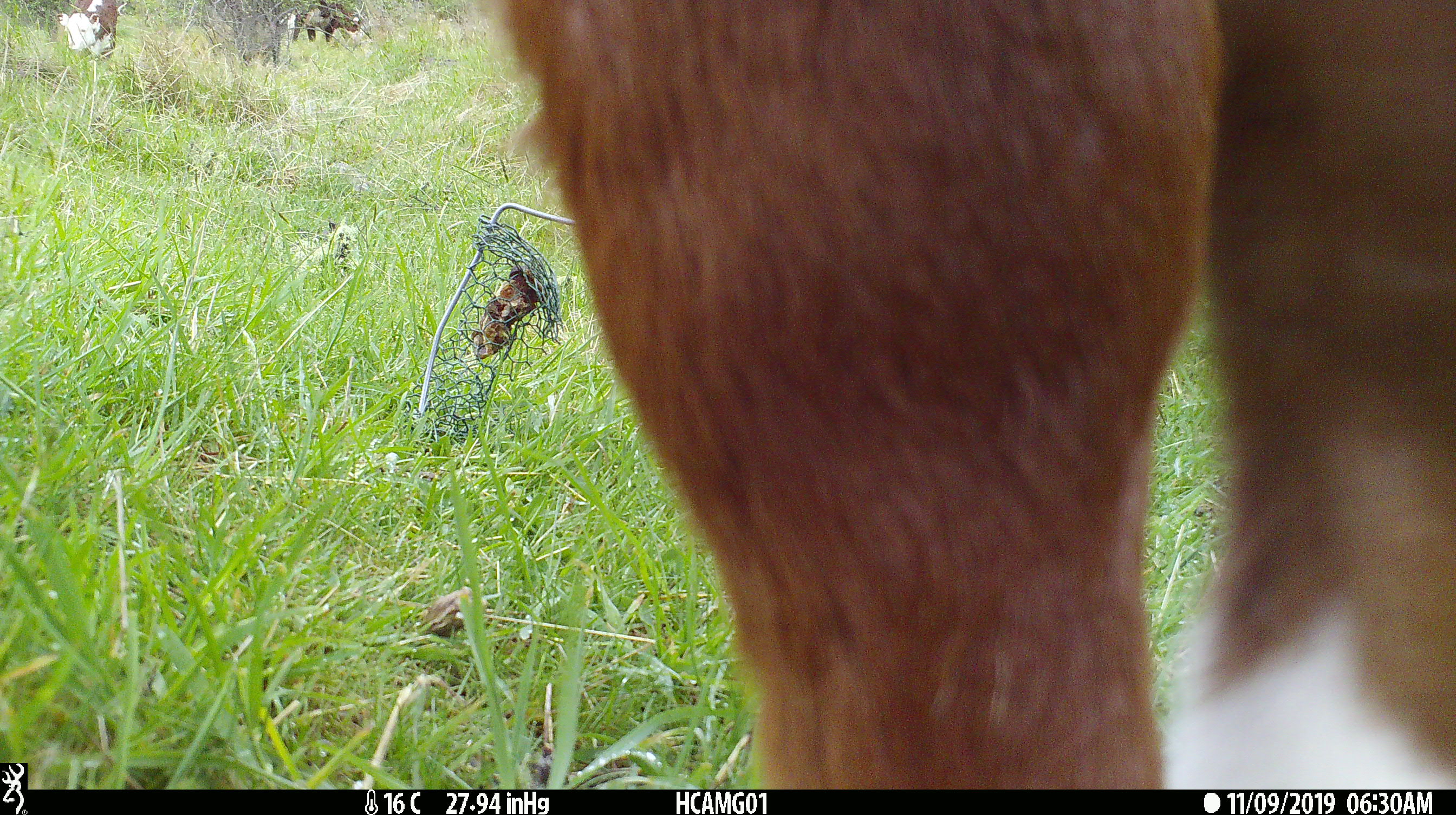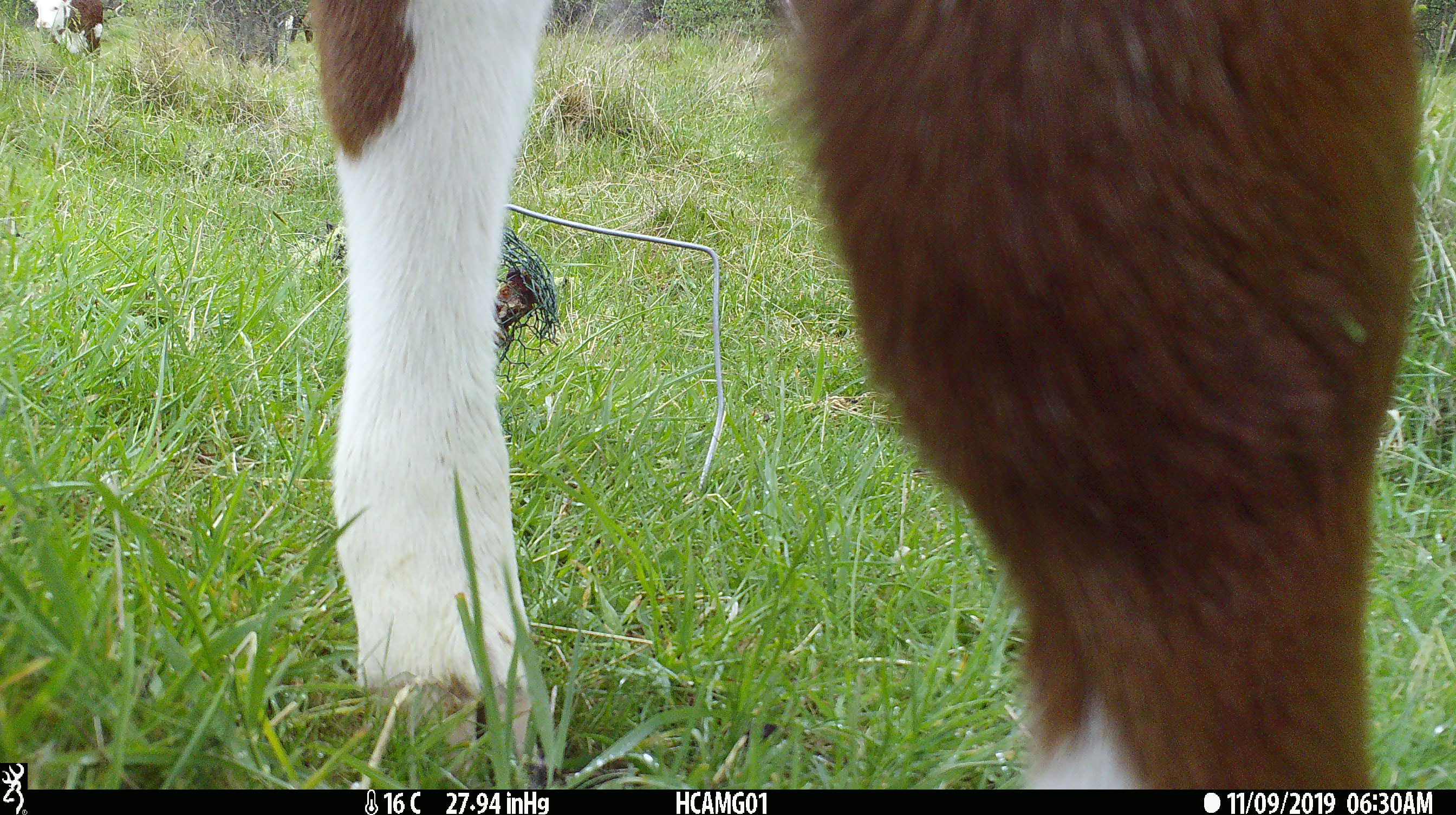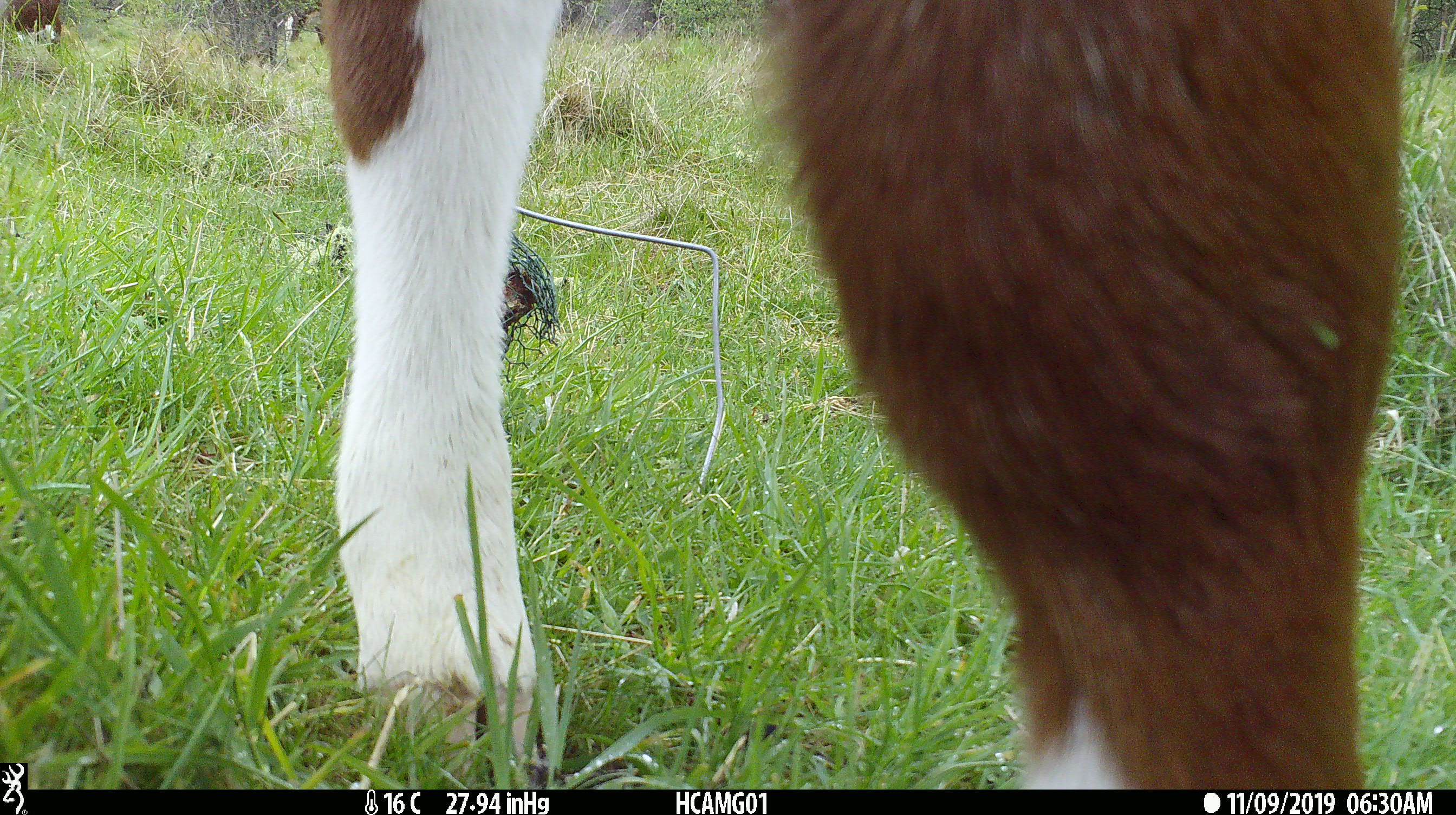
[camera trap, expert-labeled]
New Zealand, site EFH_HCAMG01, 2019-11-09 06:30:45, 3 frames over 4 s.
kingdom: Animalia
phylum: Chordata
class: Mammalia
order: Artiodactyla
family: Bovidae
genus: Bos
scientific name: Bos taurus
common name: domestic cow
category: cow